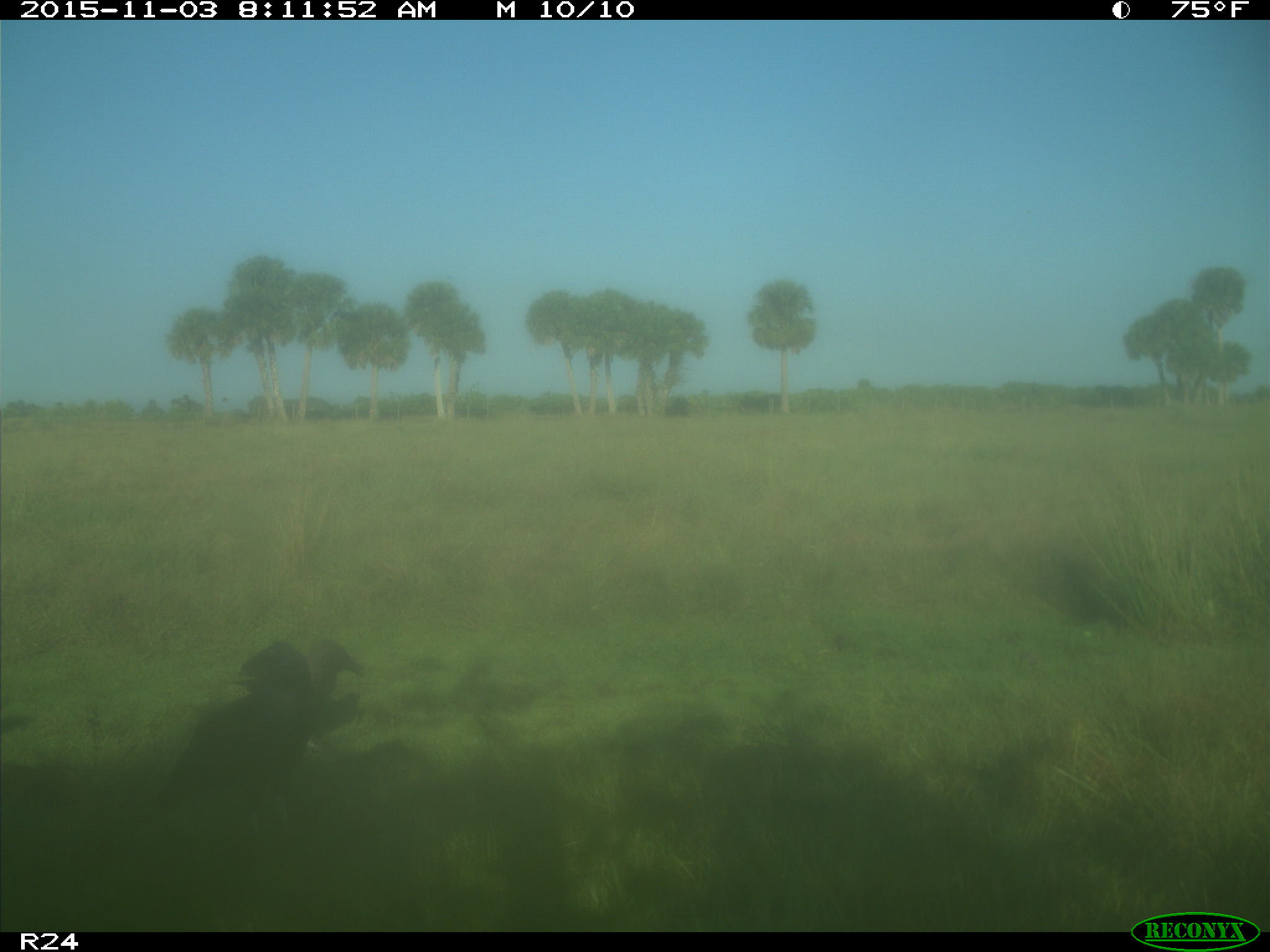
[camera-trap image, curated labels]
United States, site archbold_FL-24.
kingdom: Animalia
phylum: Chordata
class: Aves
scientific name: Aves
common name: birds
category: unidentified bird